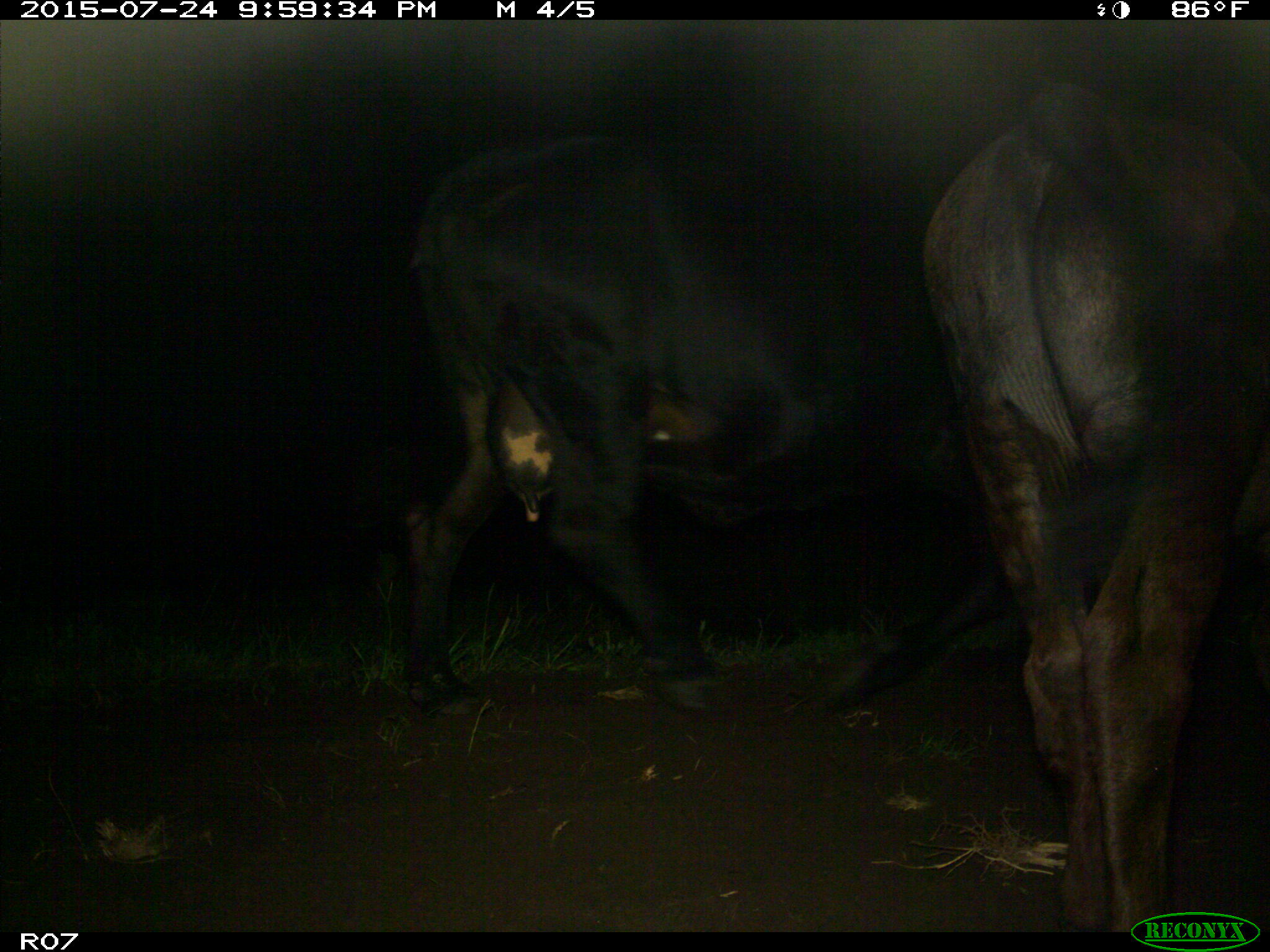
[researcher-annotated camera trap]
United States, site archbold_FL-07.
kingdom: Animalia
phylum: Chordata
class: Mammalia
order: Artiodactyla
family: Bovidae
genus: Bos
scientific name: Bos taurus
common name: domestic cow